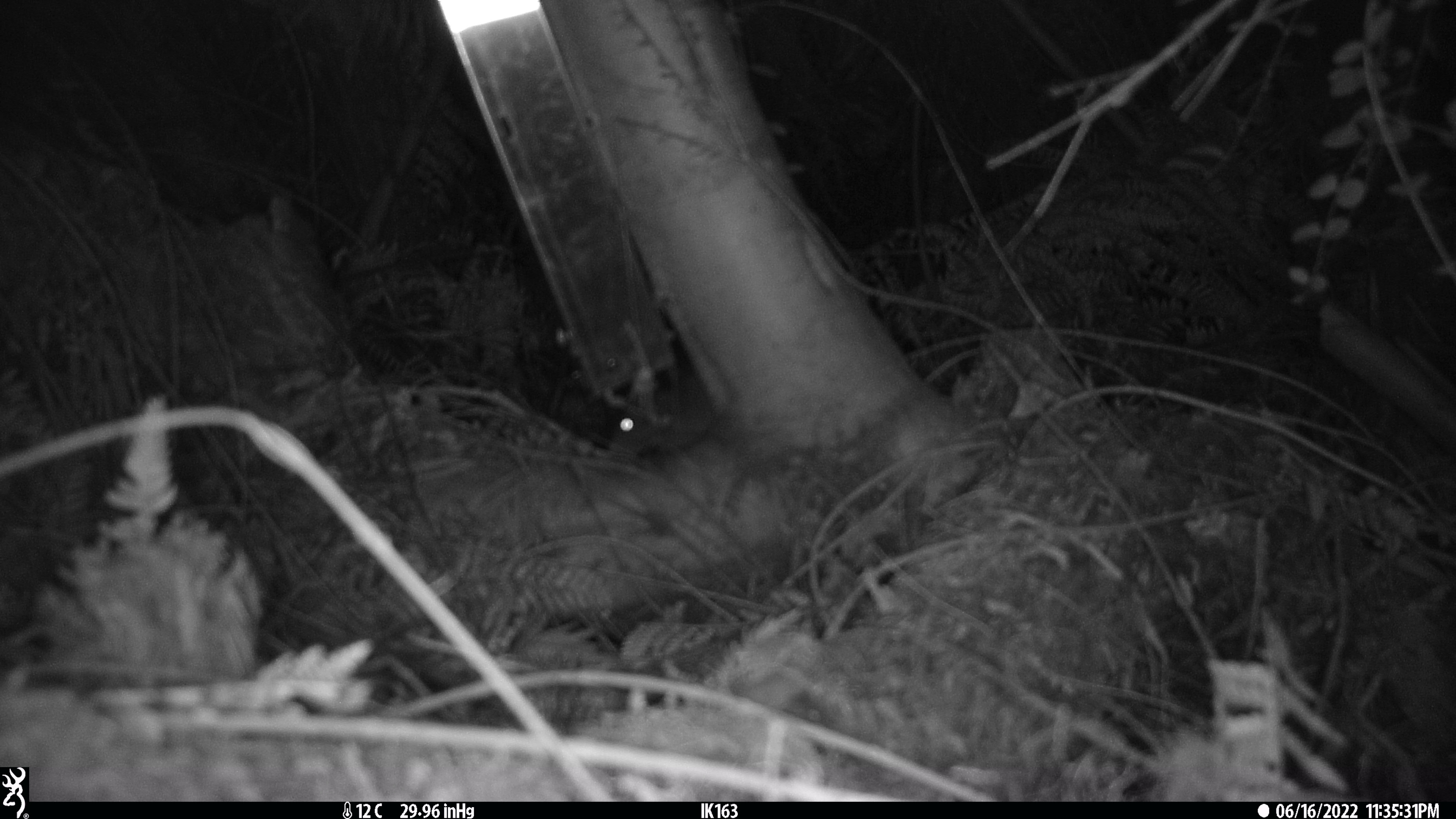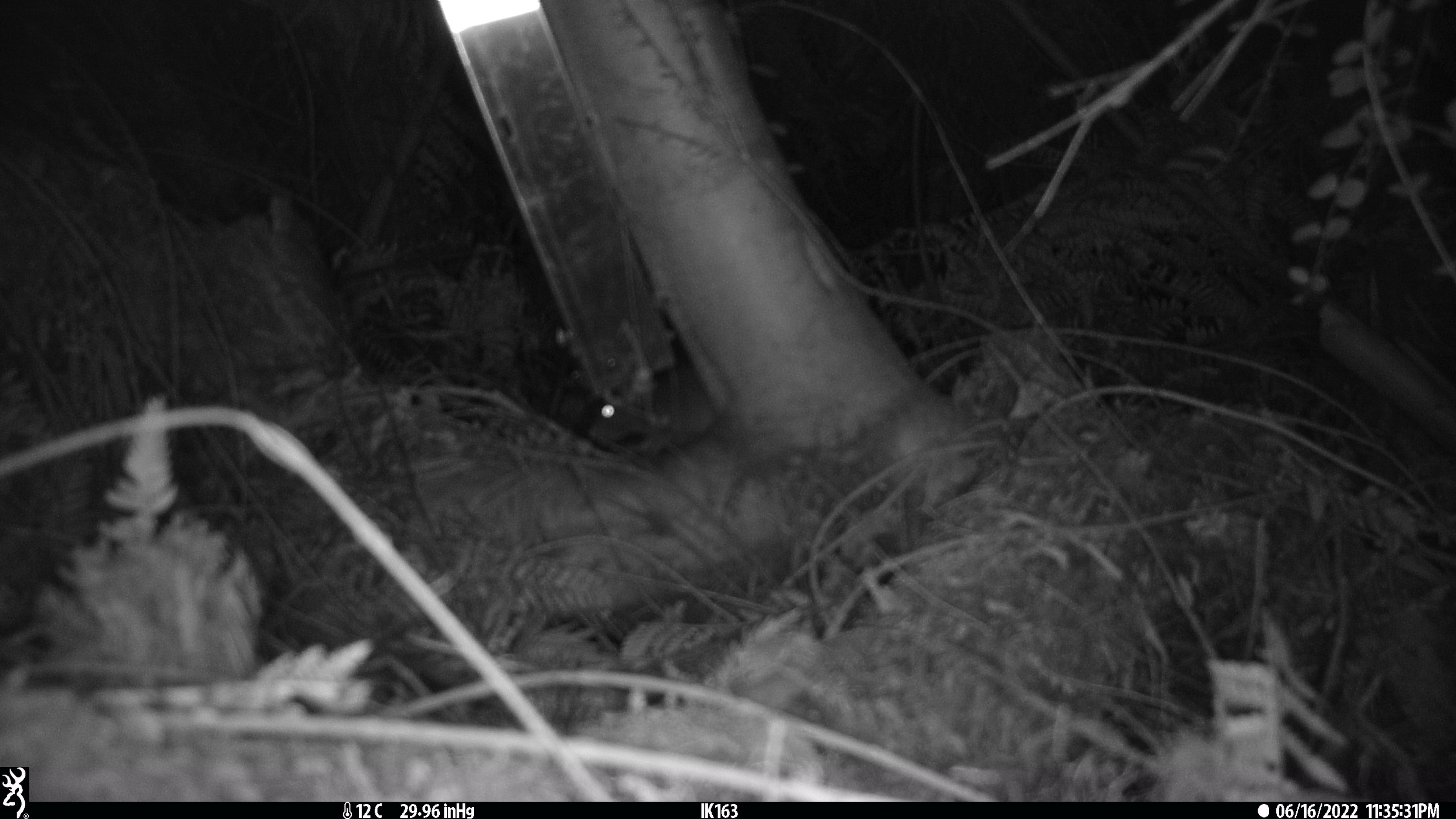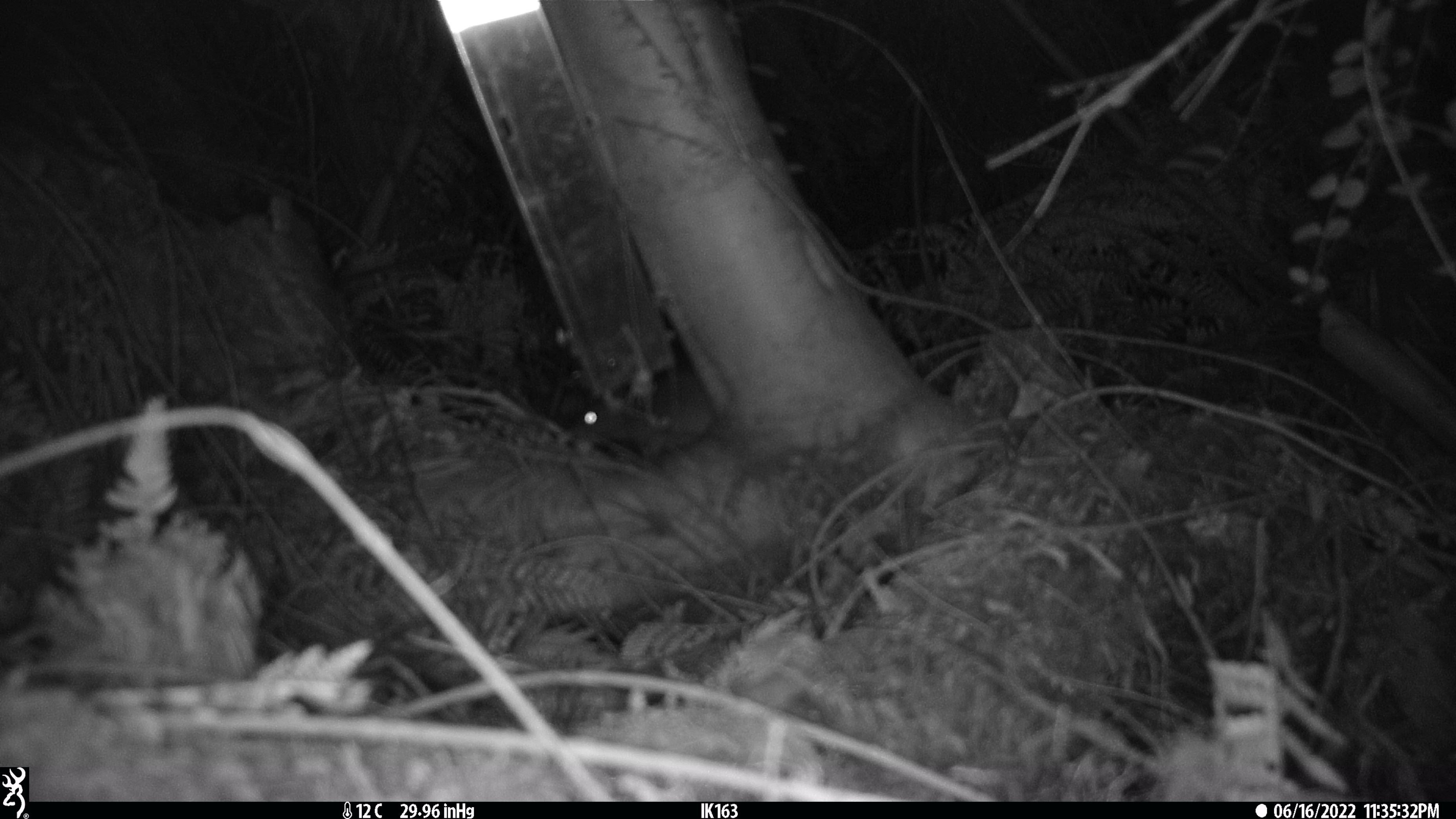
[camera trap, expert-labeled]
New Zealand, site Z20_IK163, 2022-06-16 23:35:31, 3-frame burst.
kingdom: Animalia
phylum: Chordata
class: Mammalia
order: Rodentia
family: Muridae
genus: Rattus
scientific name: Rattus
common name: rat